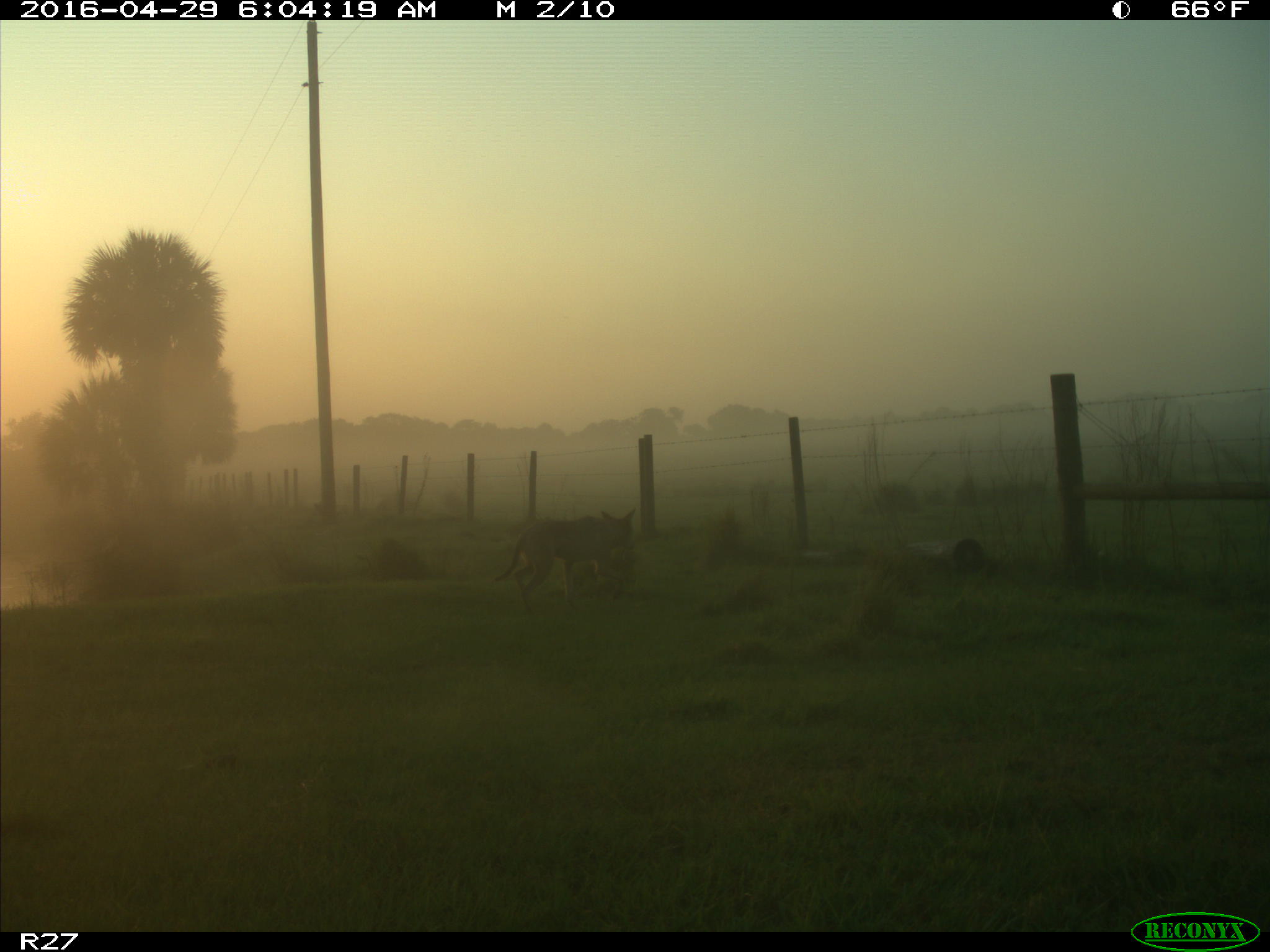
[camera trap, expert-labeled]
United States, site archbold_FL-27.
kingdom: Animalia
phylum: Chordata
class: Mammalia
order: Carnivora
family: Canidae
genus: Canis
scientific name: Canis latrans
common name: coyote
Canis latrans (coyote).